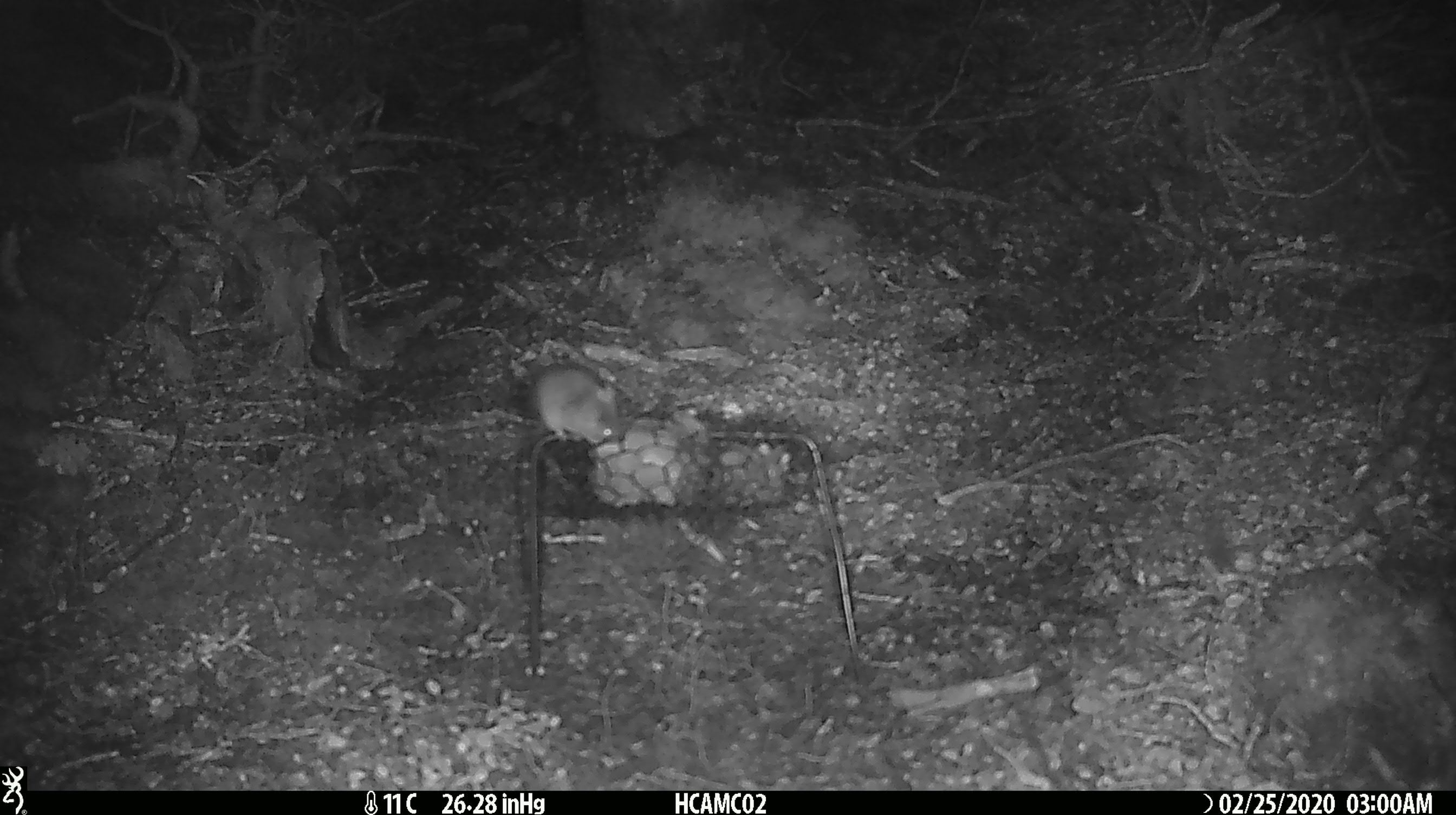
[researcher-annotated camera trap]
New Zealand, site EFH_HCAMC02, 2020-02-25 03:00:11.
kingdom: Animalia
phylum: Chordata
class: Mammalia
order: Rodentia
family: Muridae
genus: Mus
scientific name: Mus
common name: mouse